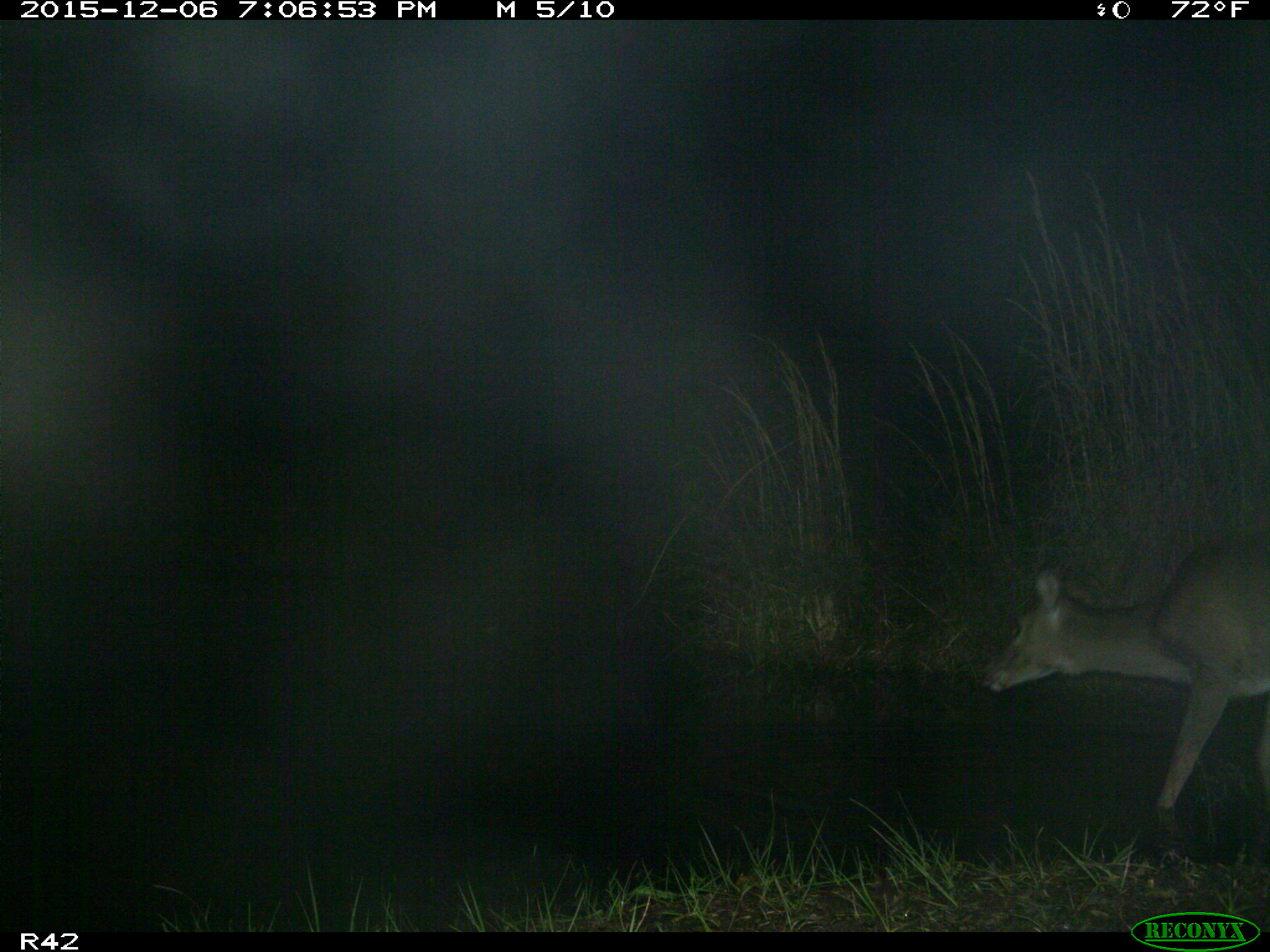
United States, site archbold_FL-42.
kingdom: Animalia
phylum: Chordata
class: Mammalia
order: Artiodactyla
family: Cervidae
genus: Odocoileus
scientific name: Odocoileus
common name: deer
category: unidentified deer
Unidentified deer (deer) (Odocoileus).